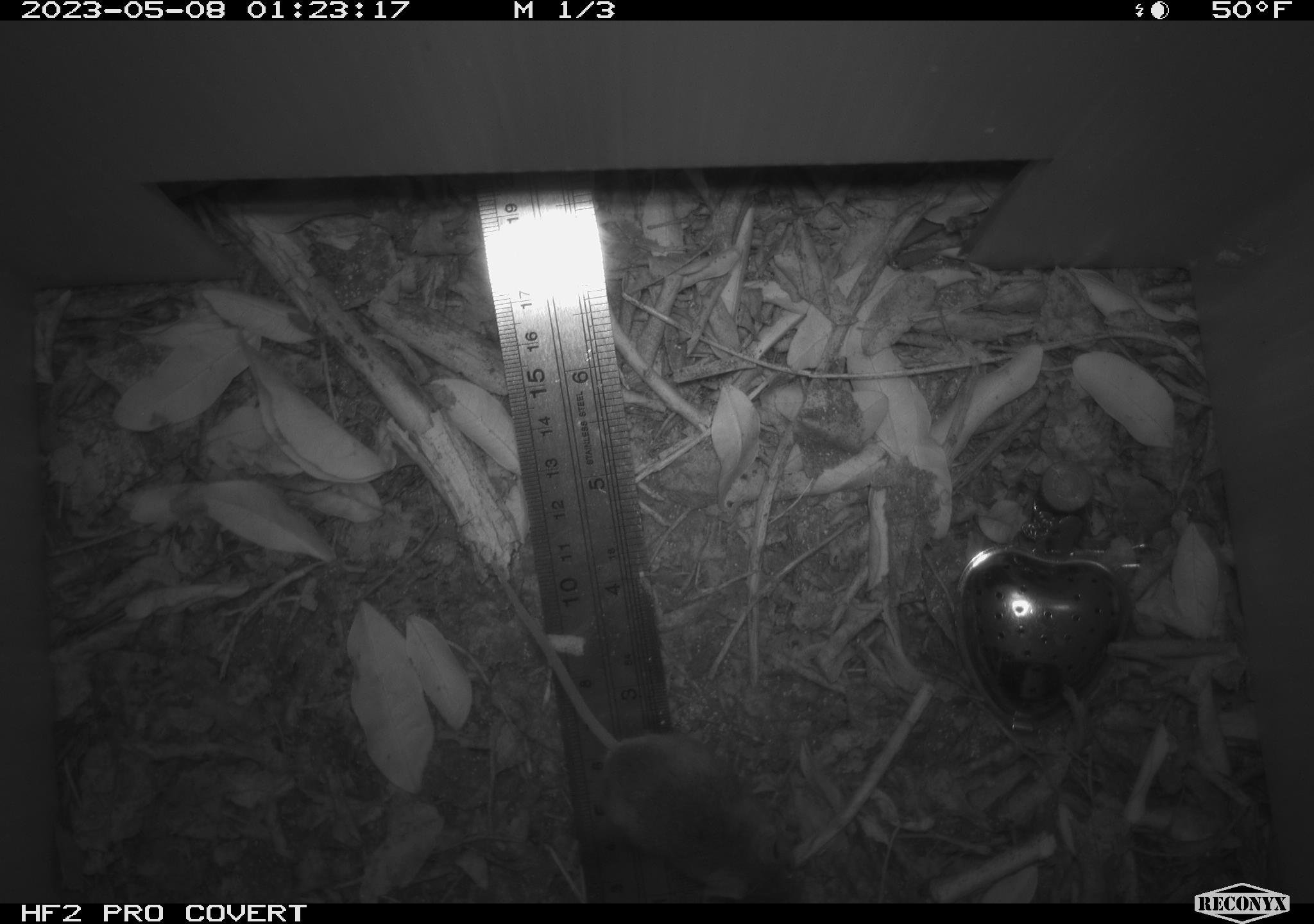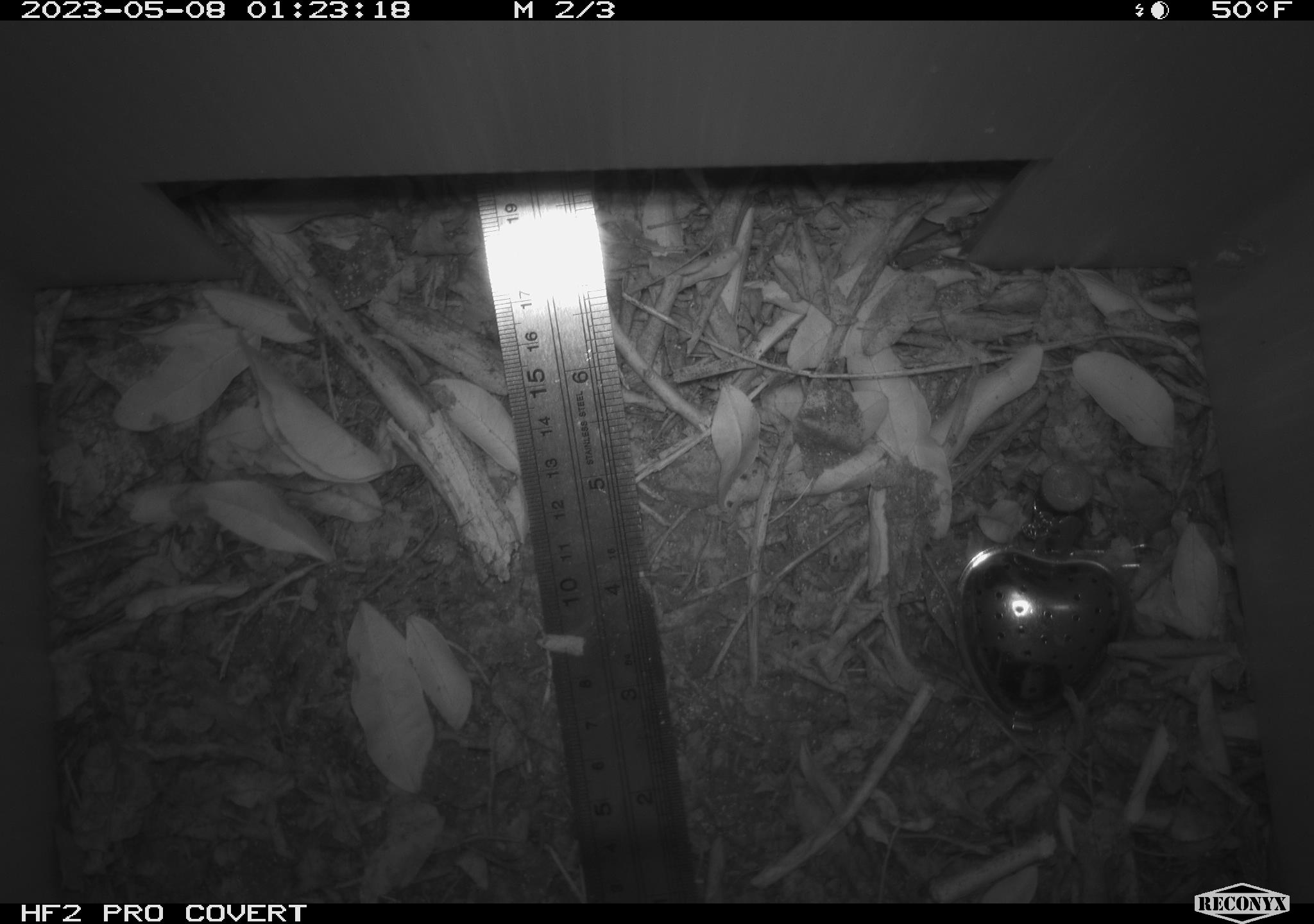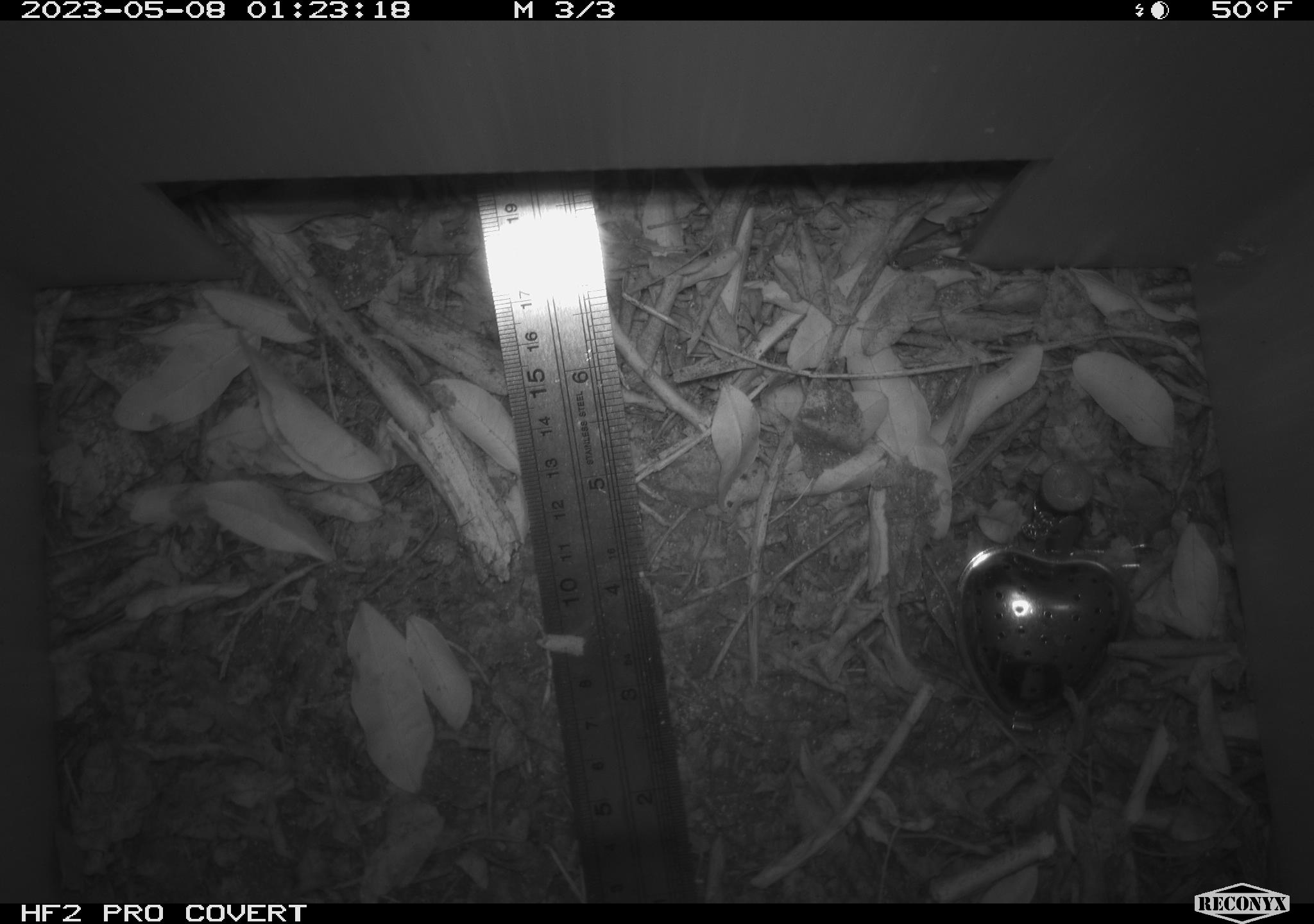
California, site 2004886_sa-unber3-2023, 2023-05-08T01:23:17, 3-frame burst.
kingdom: Animalia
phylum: Chordata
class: Mammalia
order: Rodentia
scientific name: Rodentia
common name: mouse species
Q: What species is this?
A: Mouse species (Rodentia).